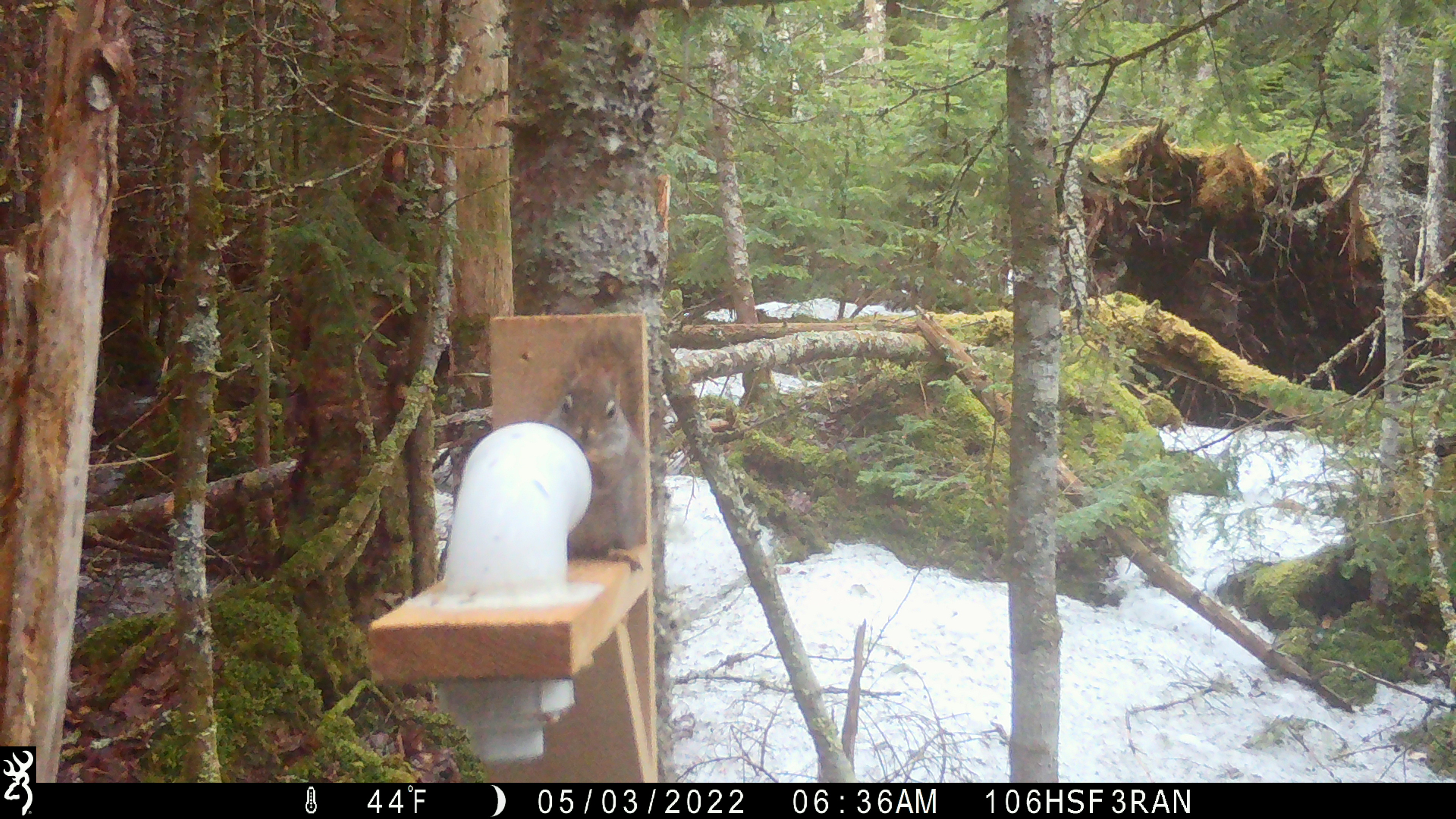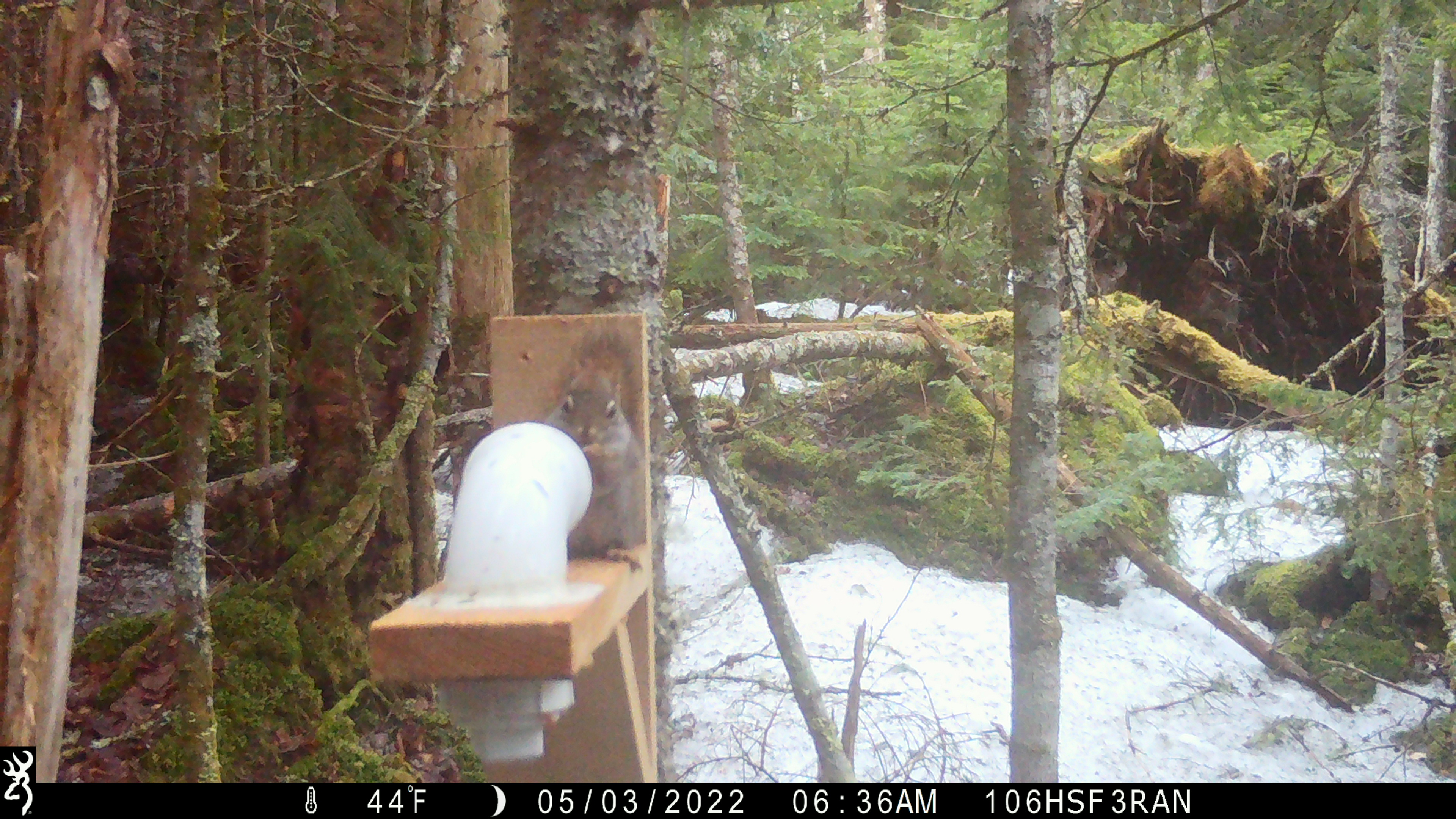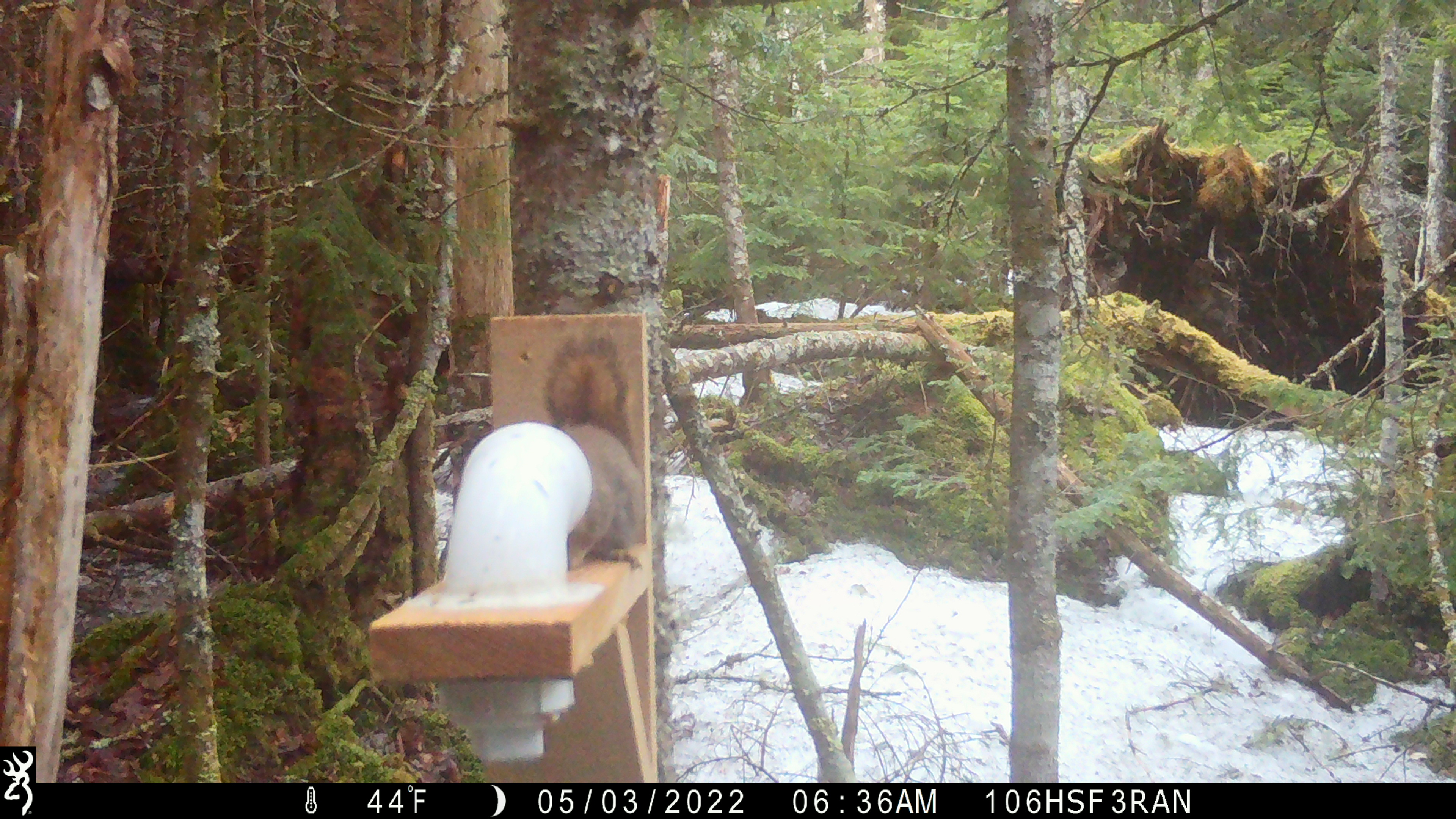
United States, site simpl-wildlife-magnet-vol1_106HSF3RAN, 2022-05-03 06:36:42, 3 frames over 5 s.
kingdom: Animalia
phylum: Chordata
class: Mammalia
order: Rodentia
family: Sciuridae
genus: Tamiasciurus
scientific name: Tamiasciurus hudsonicus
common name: red squirrel